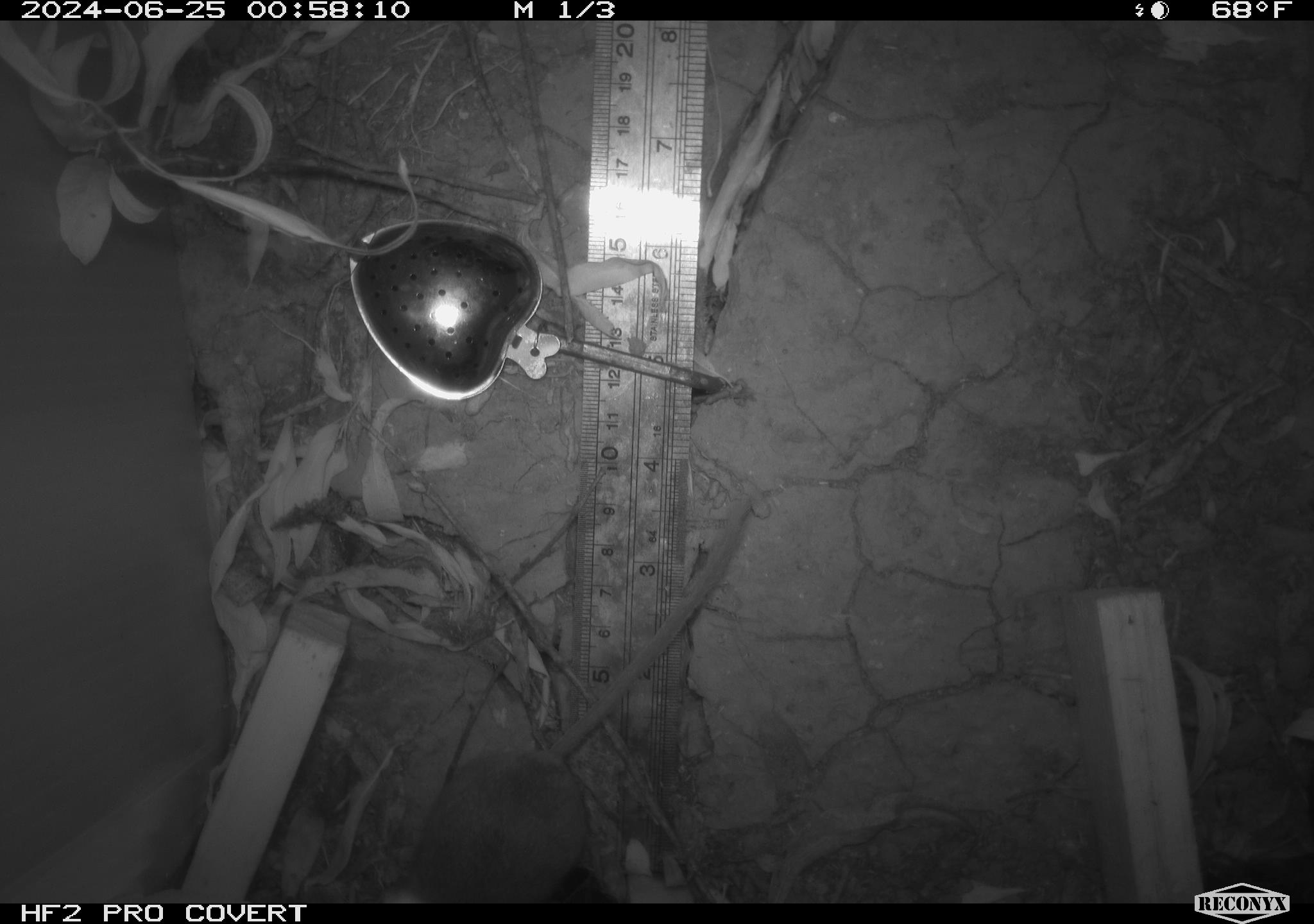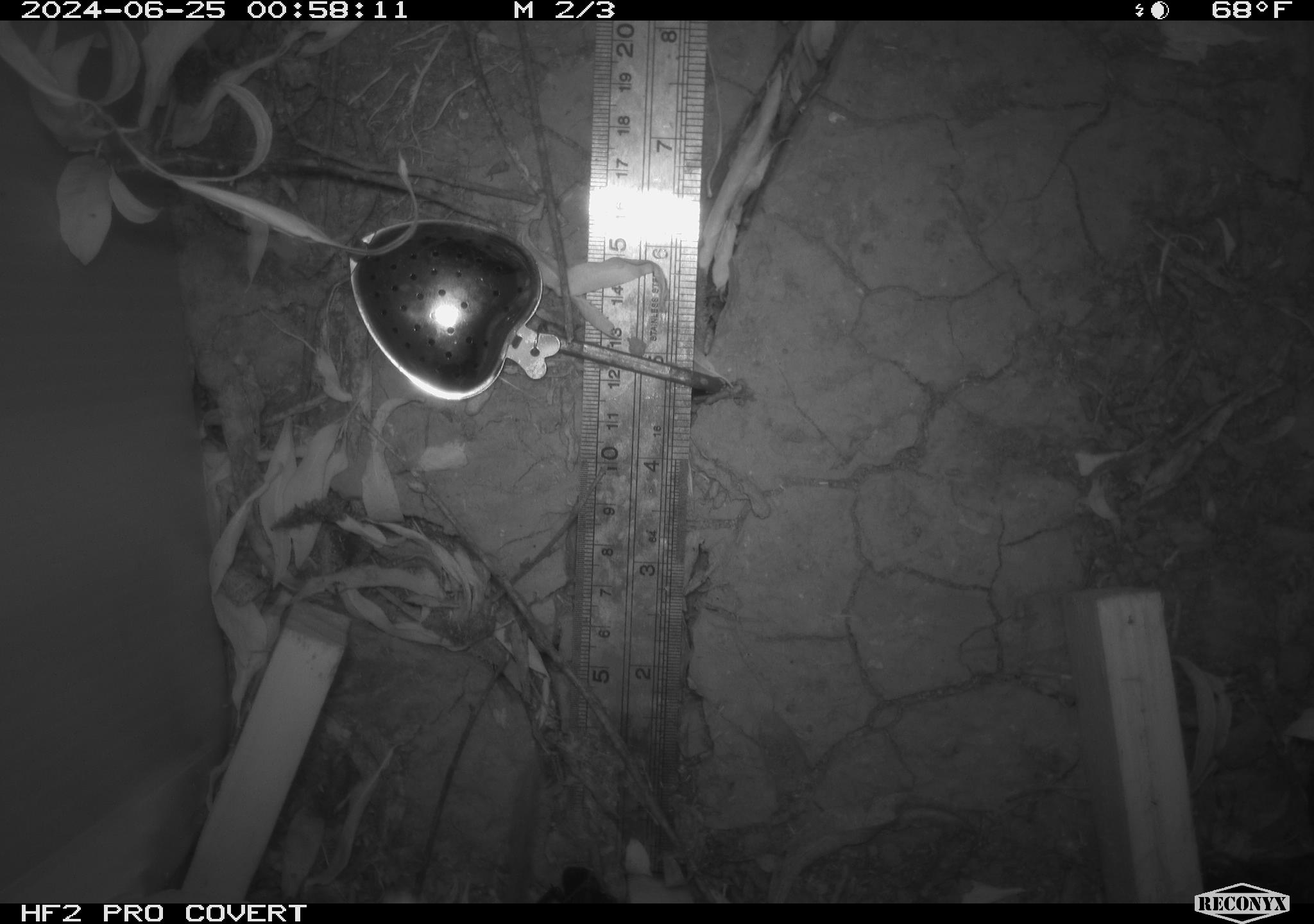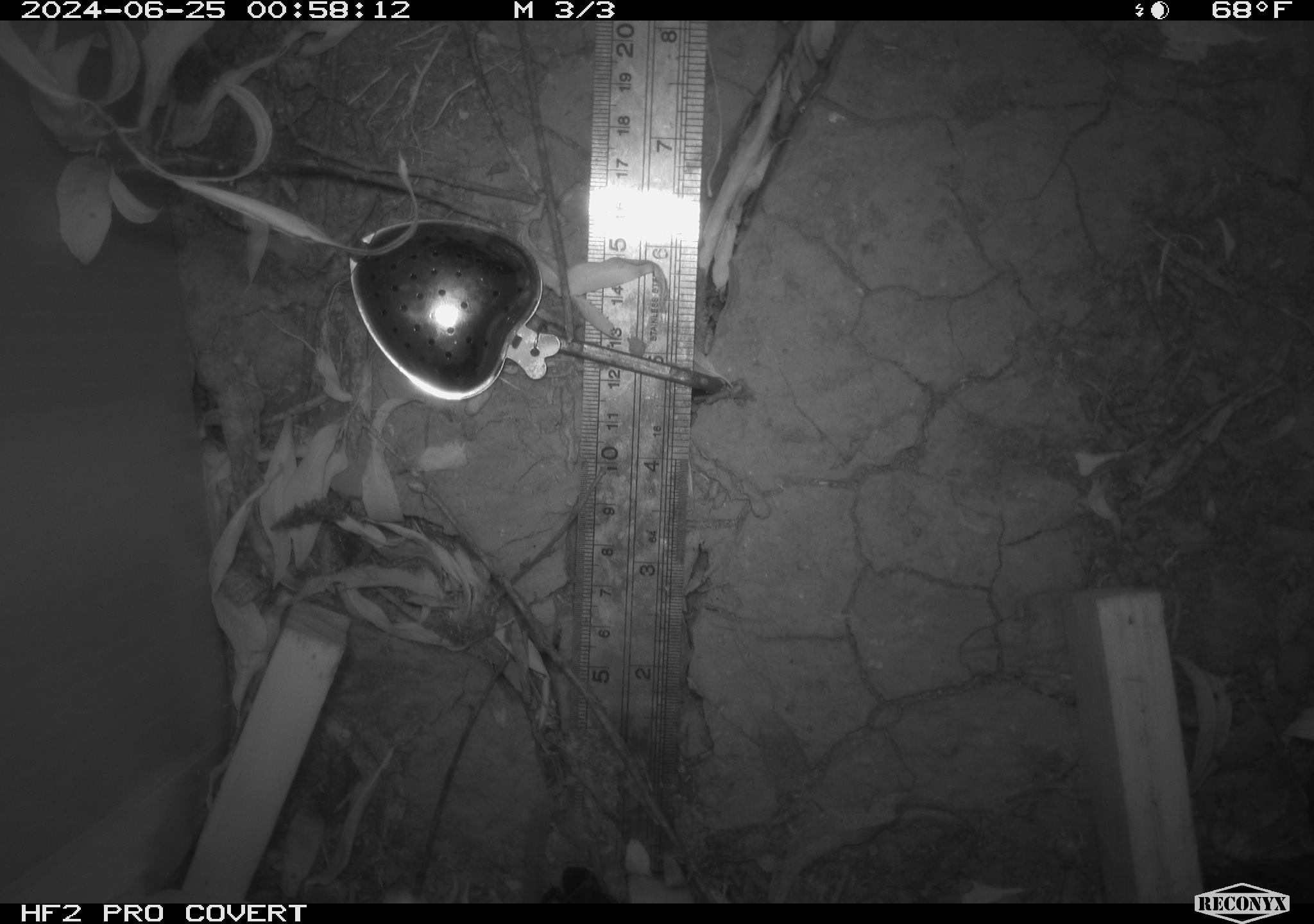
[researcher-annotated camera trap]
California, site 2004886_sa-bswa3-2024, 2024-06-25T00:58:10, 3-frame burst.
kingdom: Animalia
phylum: Chordata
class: Mammalia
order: Rodentia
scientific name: Rodentia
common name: mouse species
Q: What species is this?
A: Mouse species (Rodentia).